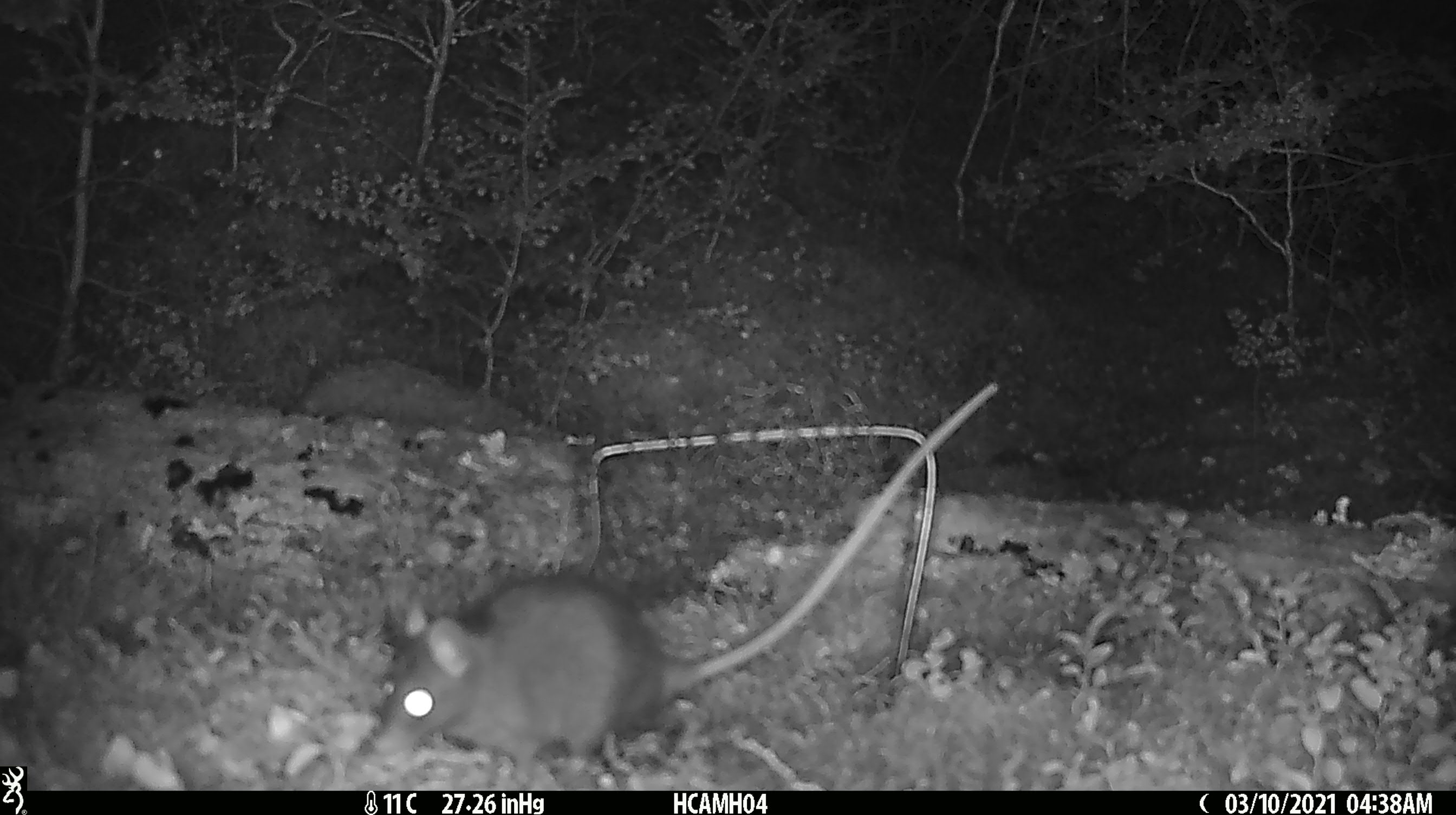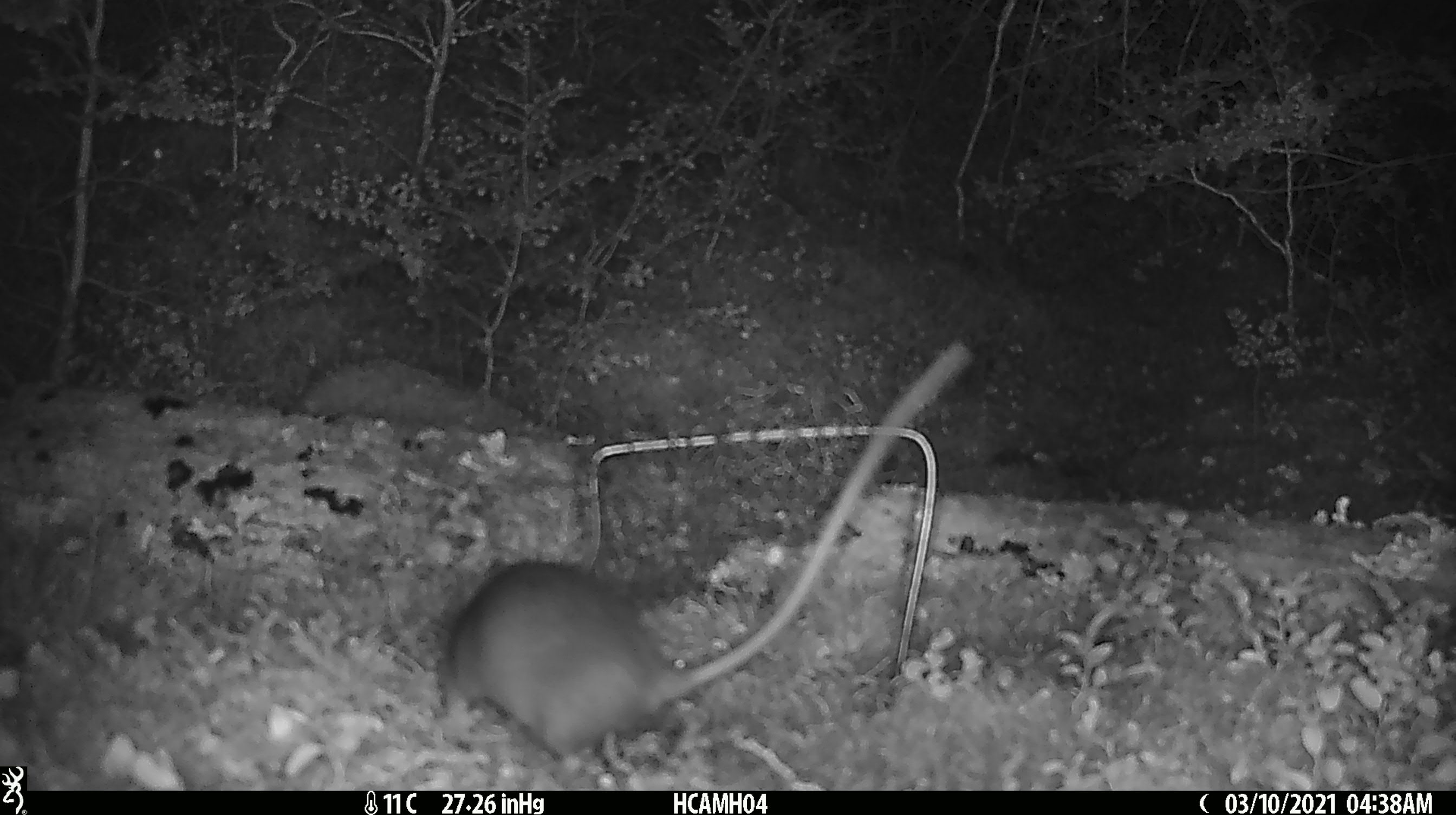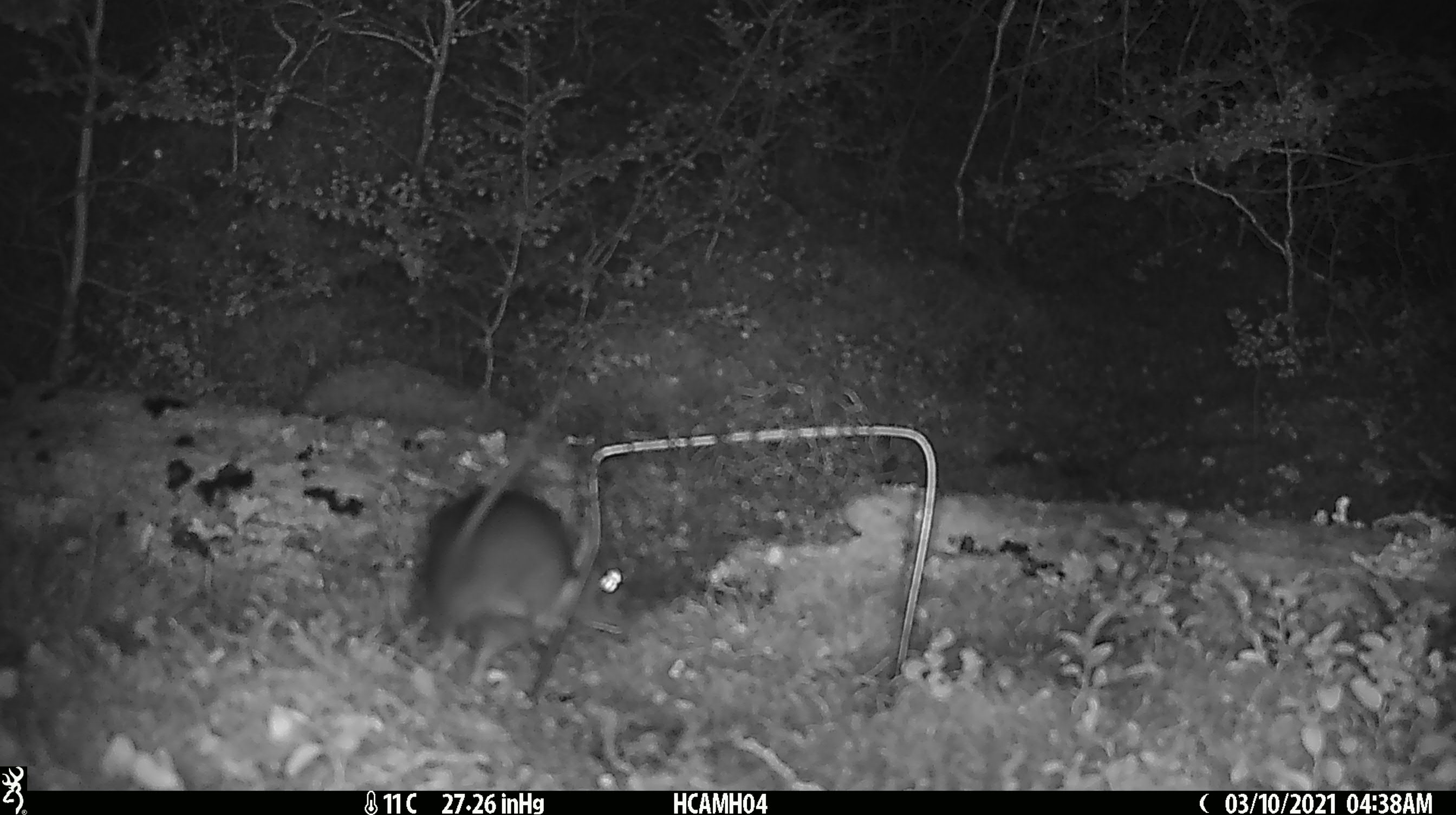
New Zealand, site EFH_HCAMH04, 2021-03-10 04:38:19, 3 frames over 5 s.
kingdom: Animalia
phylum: Chordata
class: Mammalia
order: Rodentia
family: Muridae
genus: Rattus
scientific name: Rattus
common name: rat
Rat (Rattus).